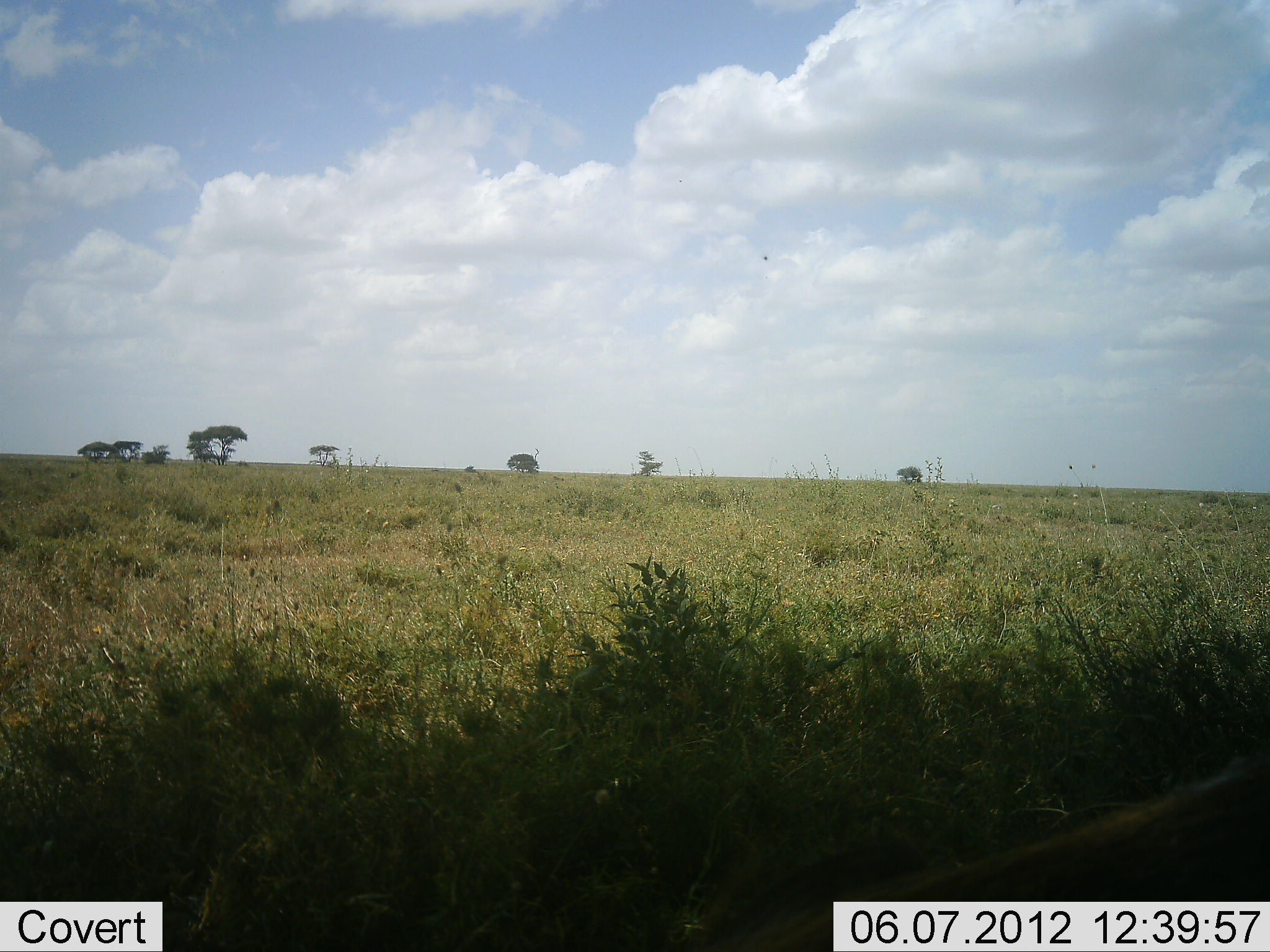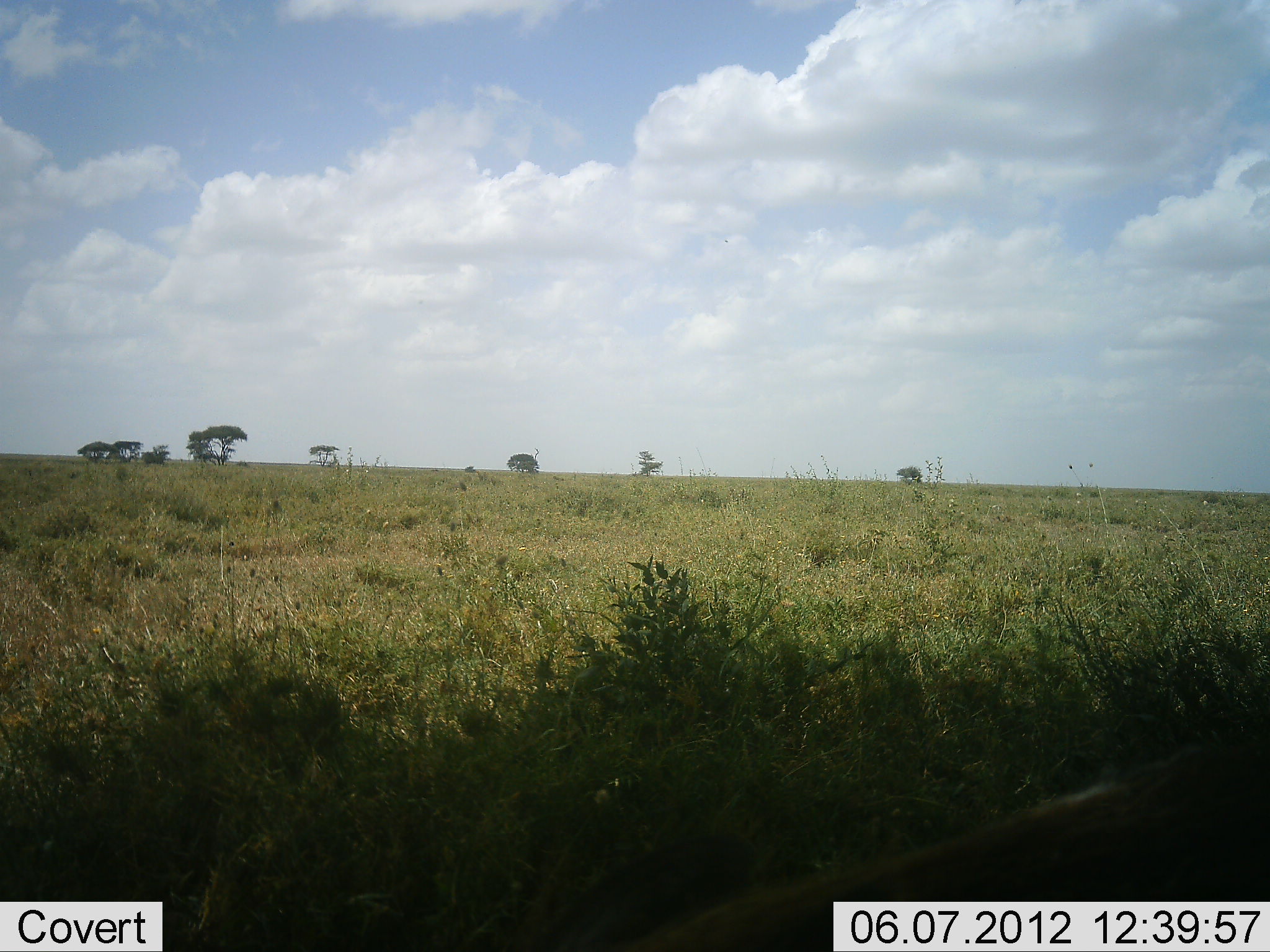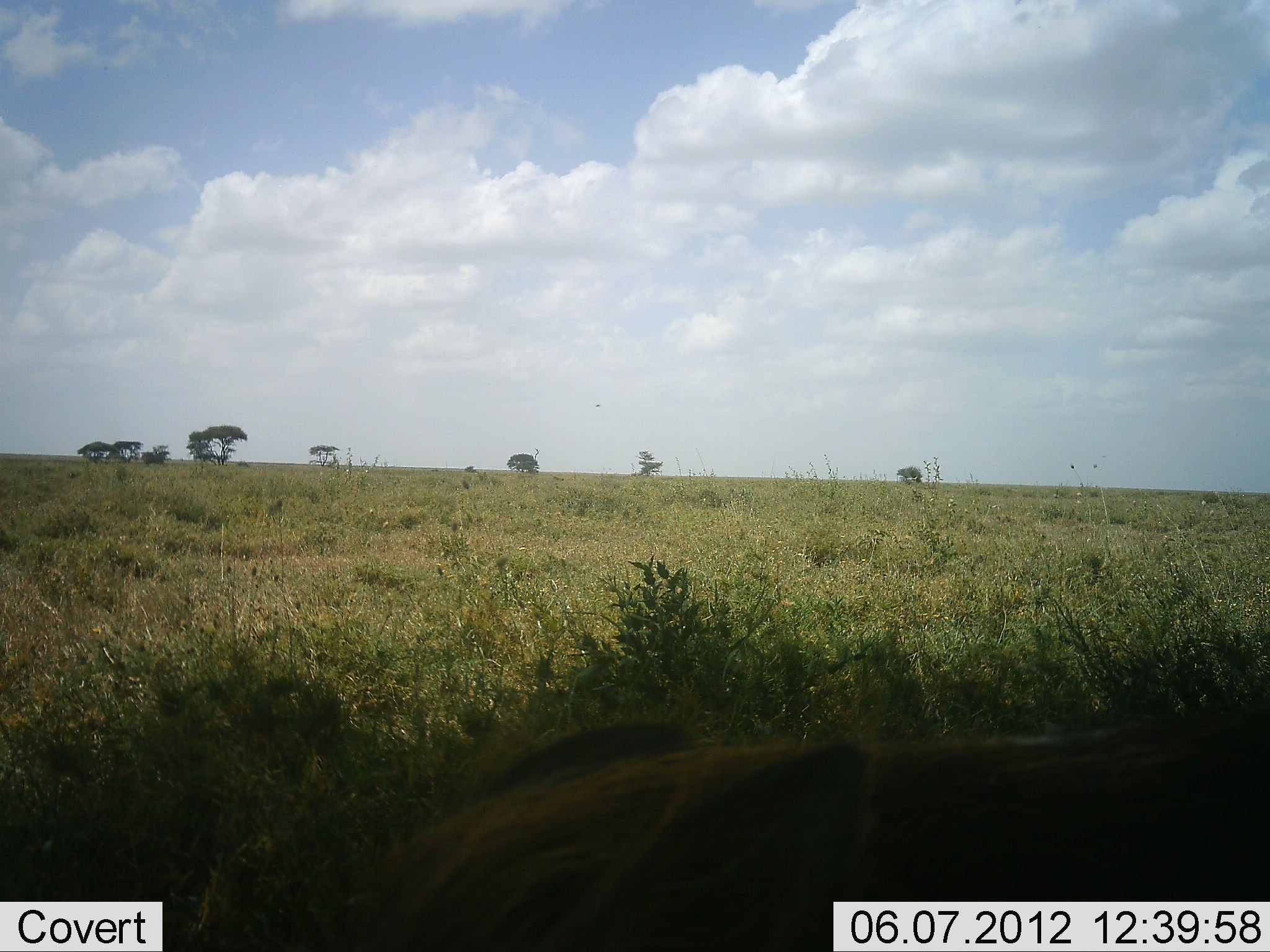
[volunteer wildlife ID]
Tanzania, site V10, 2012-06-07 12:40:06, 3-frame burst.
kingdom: Animalia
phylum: Chordata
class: Mammalia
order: Artiodactyla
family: Suidae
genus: Phacochoerus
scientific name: Phacochoerus africanus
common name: warthog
Warthog (Phacochoerus africanus), count 1. Behavior (volunteer vote fractions): standing 0%, resting 0%, moving 90%, interacting 0%. Young present (vote fraction): 0%. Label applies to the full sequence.